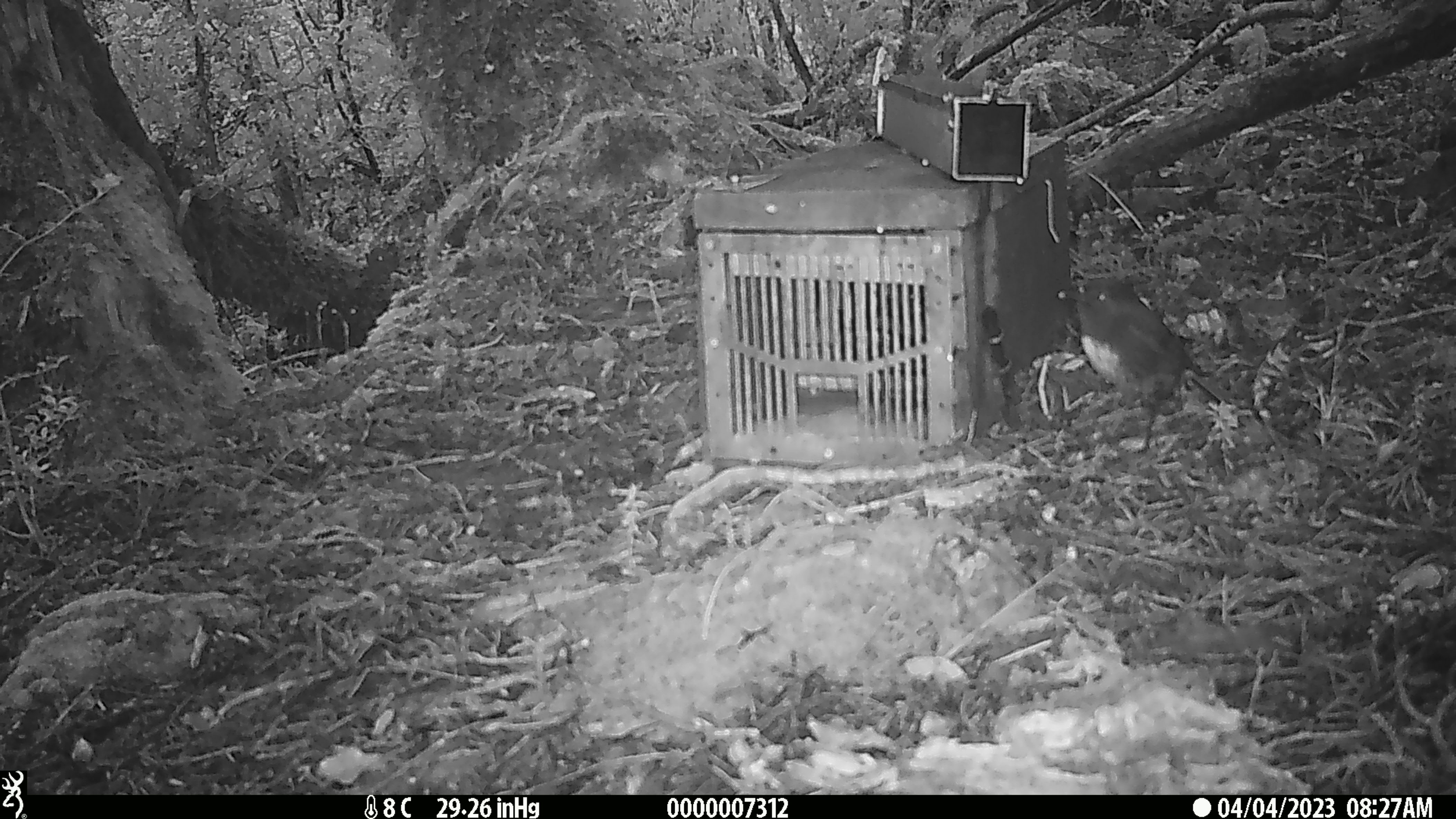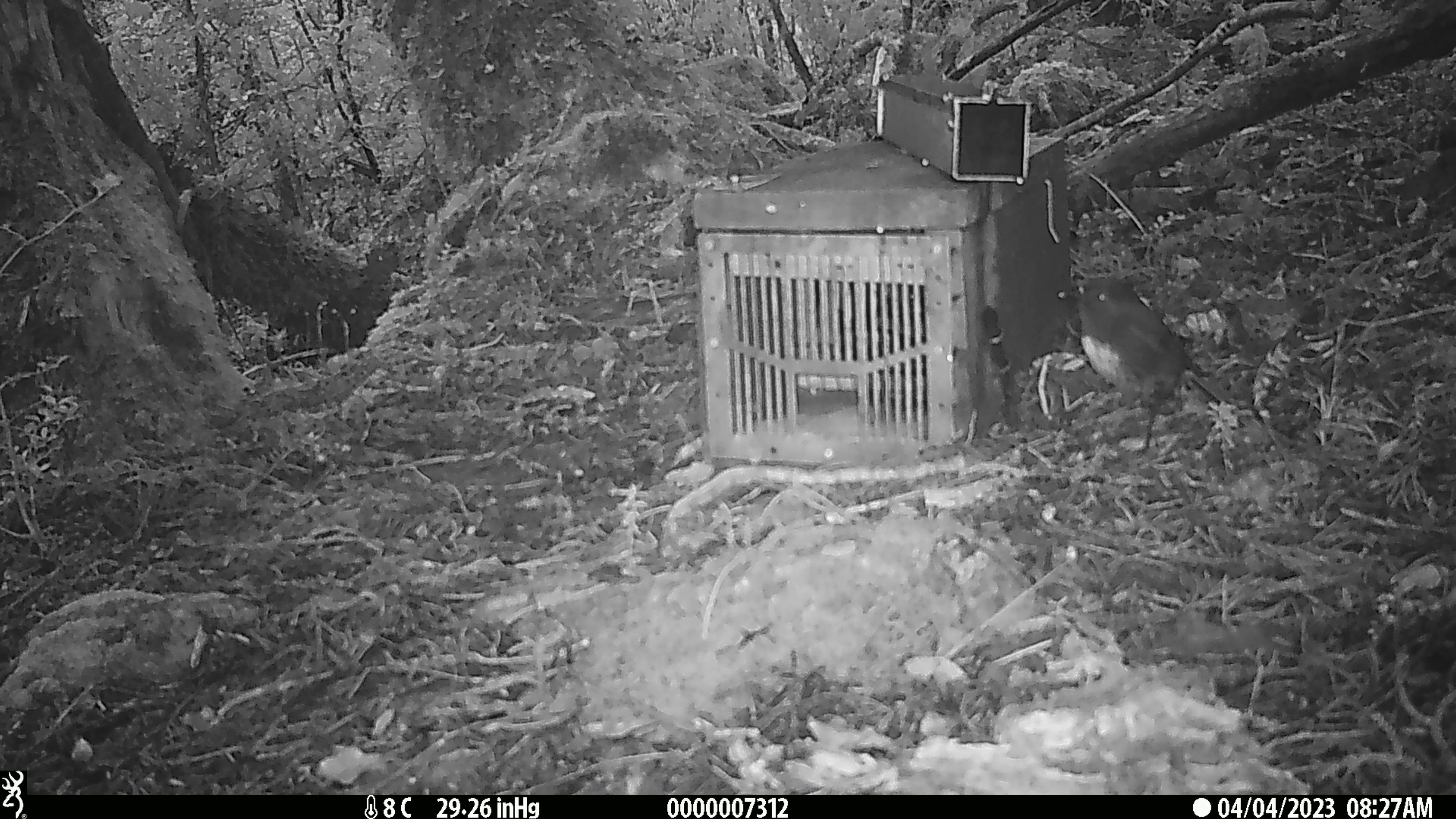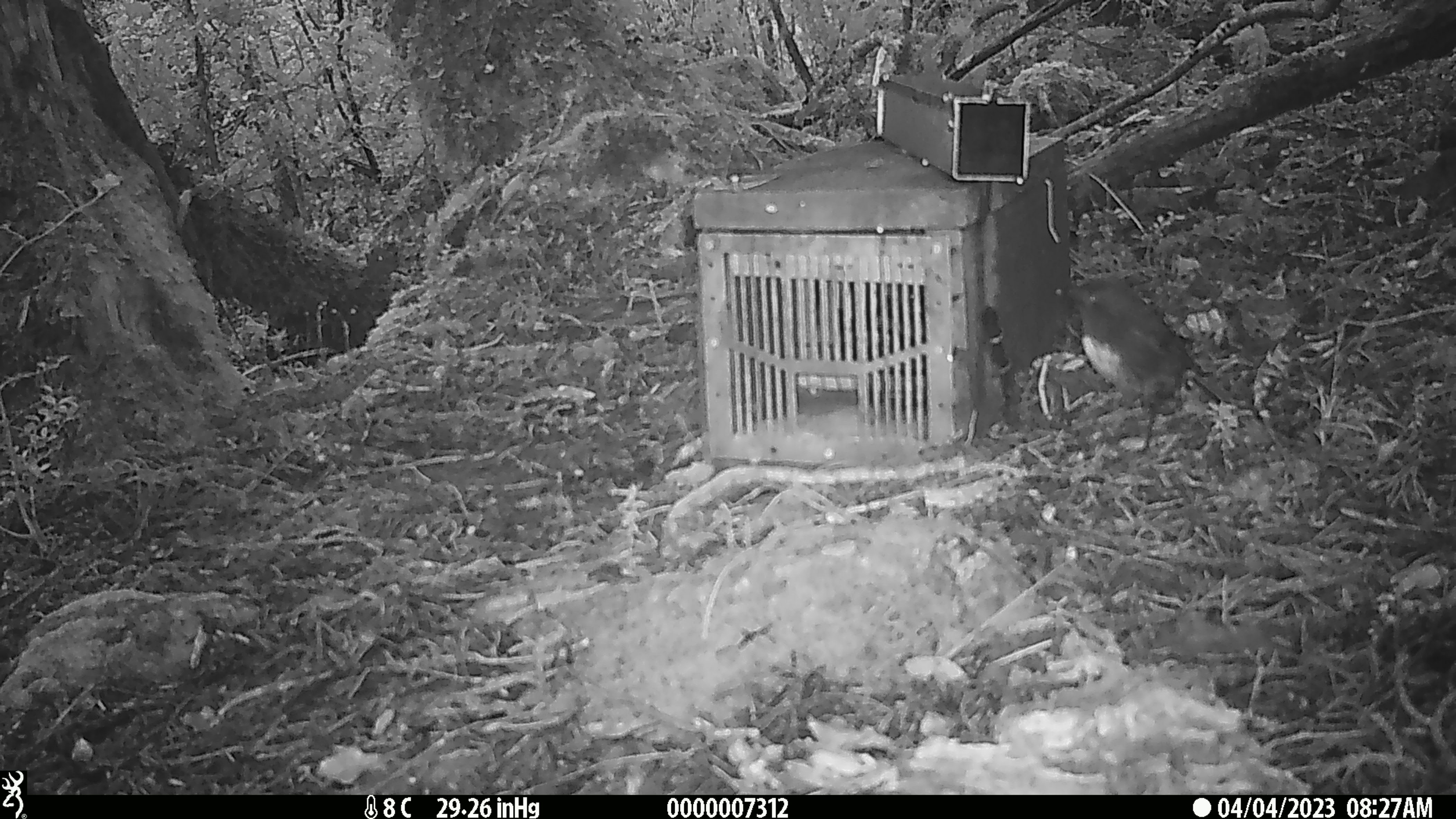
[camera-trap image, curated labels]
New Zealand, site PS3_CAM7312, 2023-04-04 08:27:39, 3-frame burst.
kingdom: Animalia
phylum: Chordata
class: Aves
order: Passeriformes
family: Petroicidae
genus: Petroica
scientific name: Petroica australis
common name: new zealand robin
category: robin